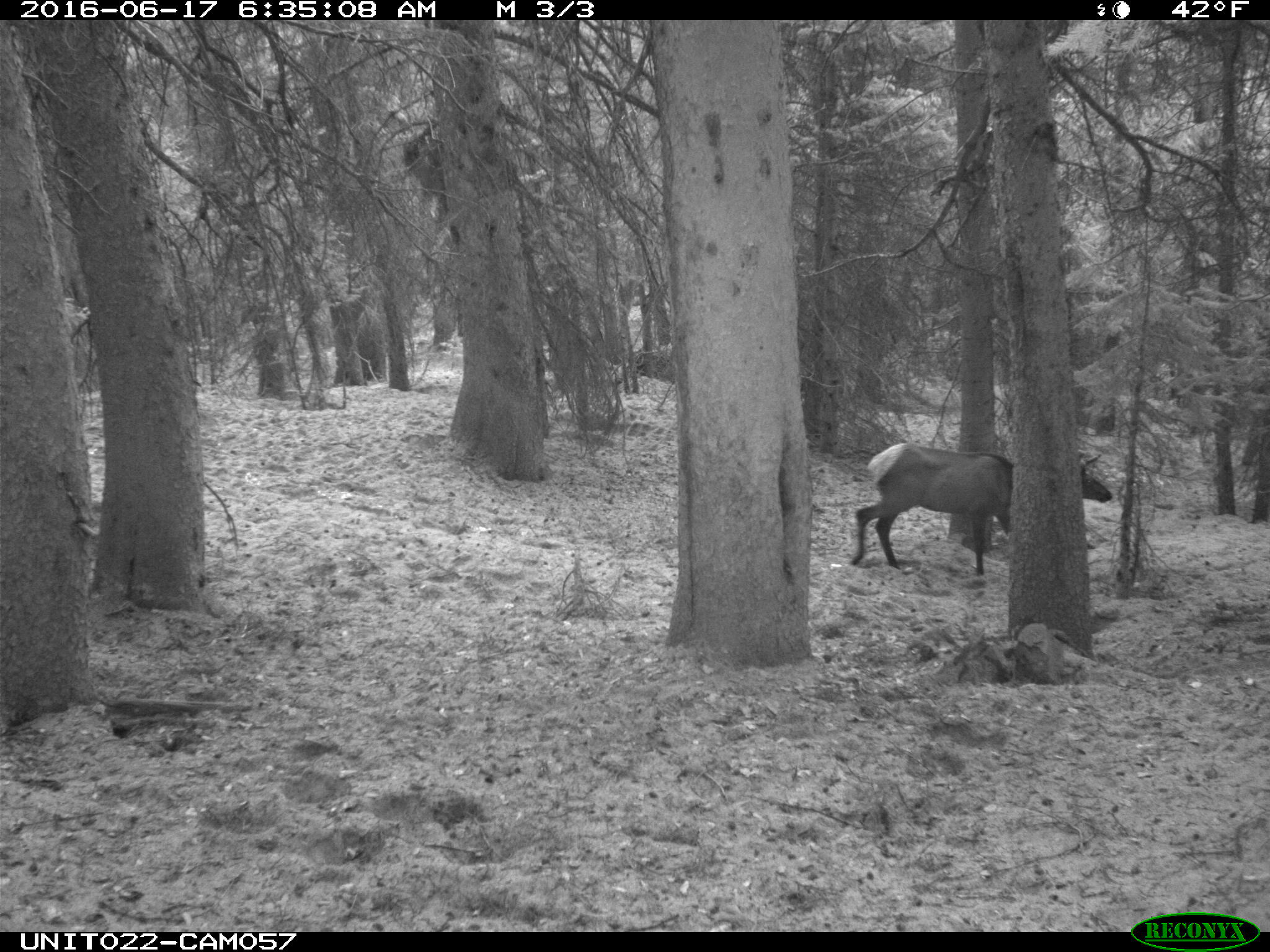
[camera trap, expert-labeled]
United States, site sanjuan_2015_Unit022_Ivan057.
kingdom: Animalia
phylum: Chordata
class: Mammalia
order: Artiodactyla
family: Cervidae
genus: Cervus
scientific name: Cervus elaphus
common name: red deer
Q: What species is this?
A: Cervus elaphus (red deer).